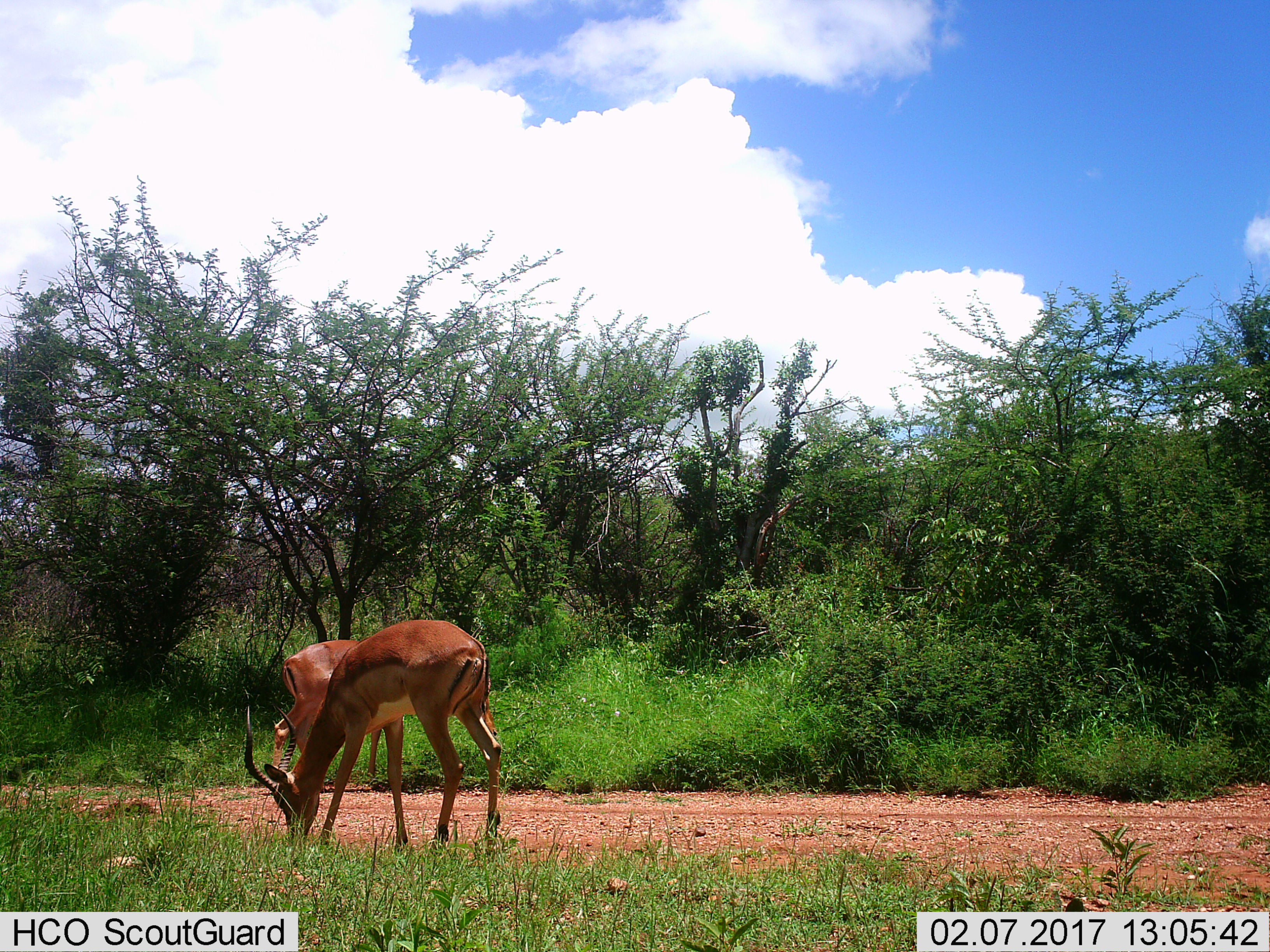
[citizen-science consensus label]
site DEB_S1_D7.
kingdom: Animalia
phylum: Chordata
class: Mammalia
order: Artiodactyla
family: Bovidae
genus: Aepyceros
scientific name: Aepyceros melampus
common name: impala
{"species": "impala (Aepyceros melampus)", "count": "2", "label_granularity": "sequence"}